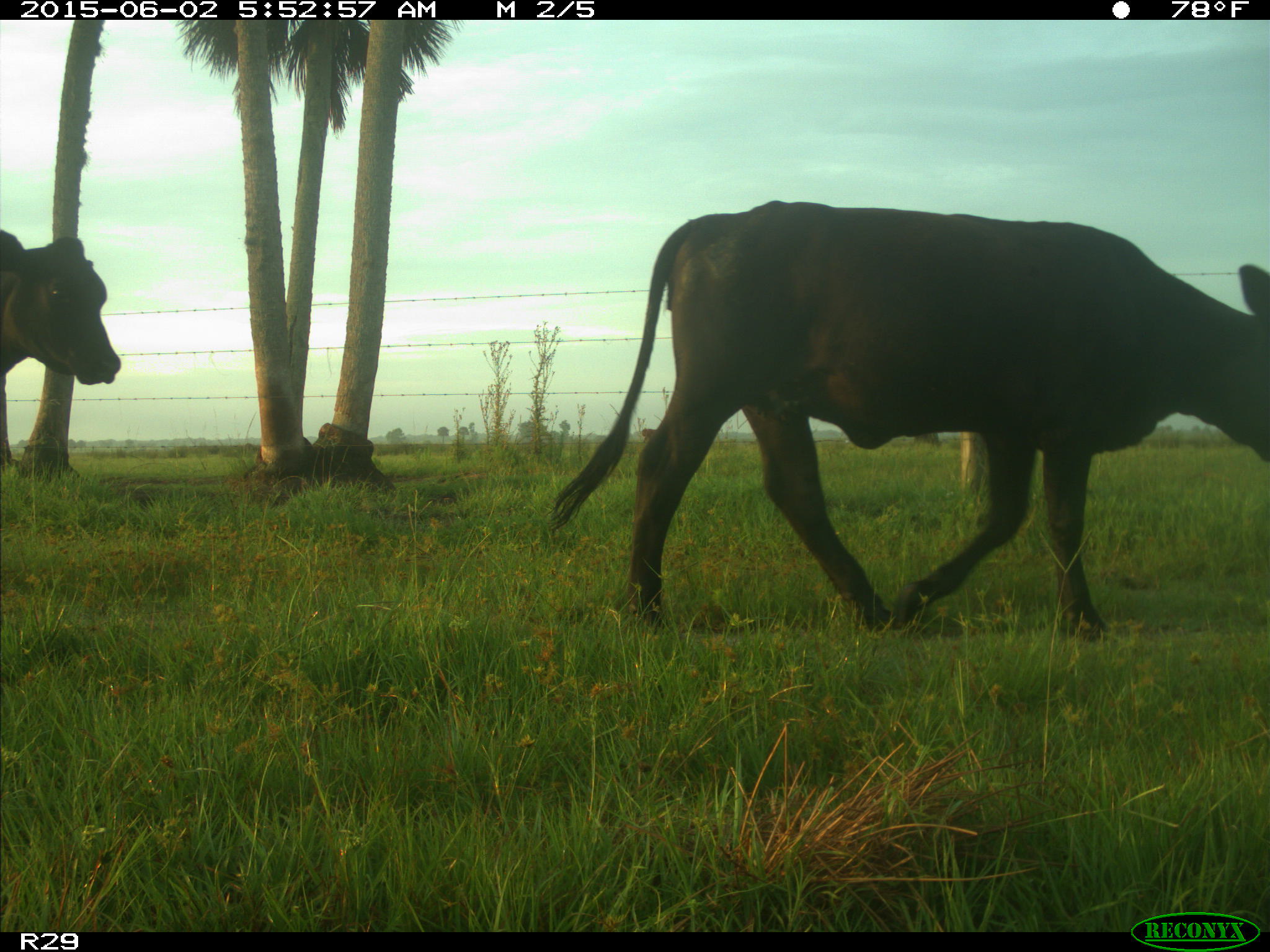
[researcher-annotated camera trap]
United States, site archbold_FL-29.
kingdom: Animalia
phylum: Chordata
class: Mammalia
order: Artiodactyla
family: Bovidae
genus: Bos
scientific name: Bos taurus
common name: domestic cow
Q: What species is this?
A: Bos taurus (domestic cow).